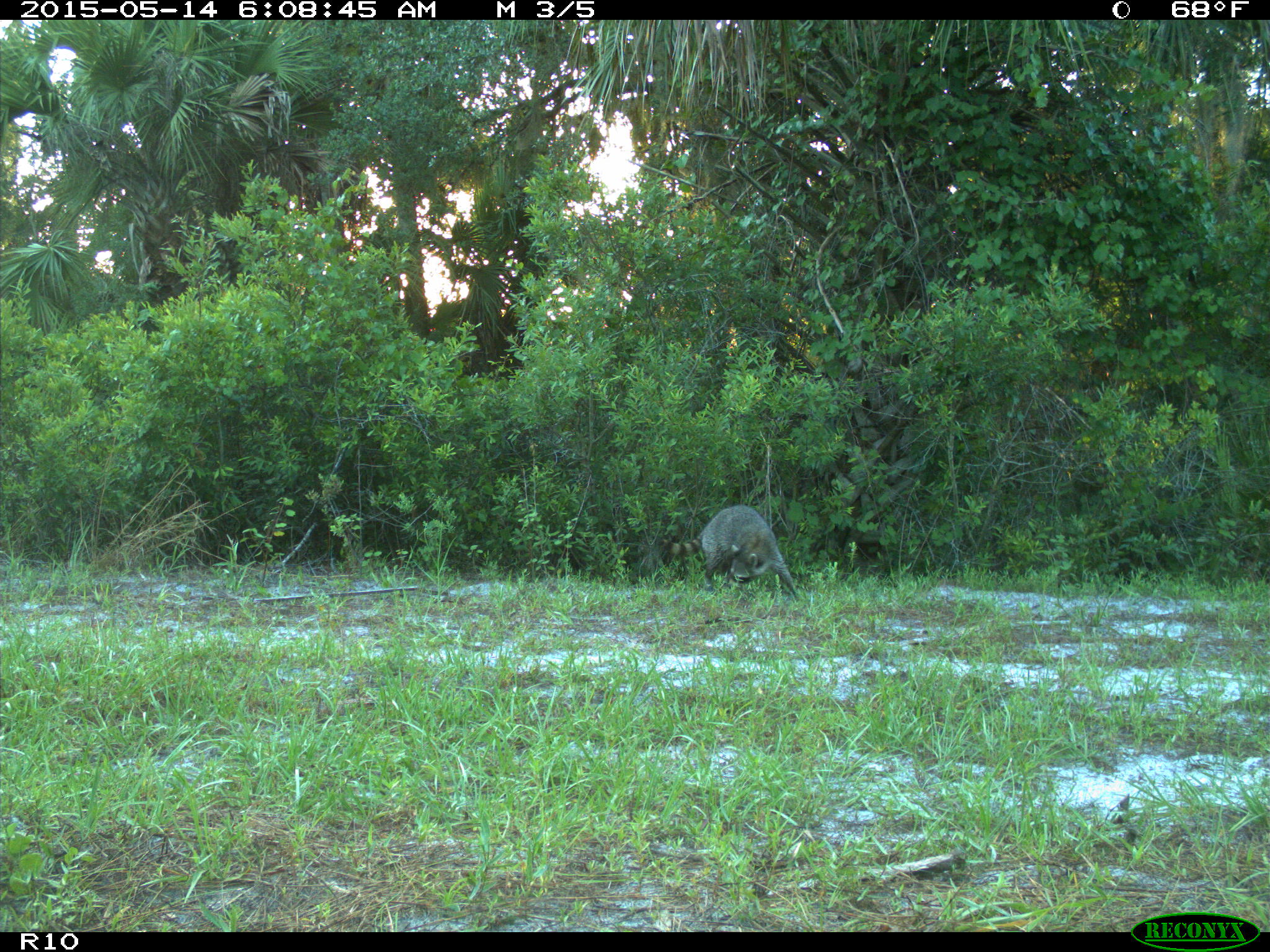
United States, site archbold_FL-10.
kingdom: Animalia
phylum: Chordata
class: Mammalia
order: Carnivora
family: Procyonidae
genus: Procyon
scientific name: Procyon lotor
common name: common raccoon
Procyon lotor (common raccoon).